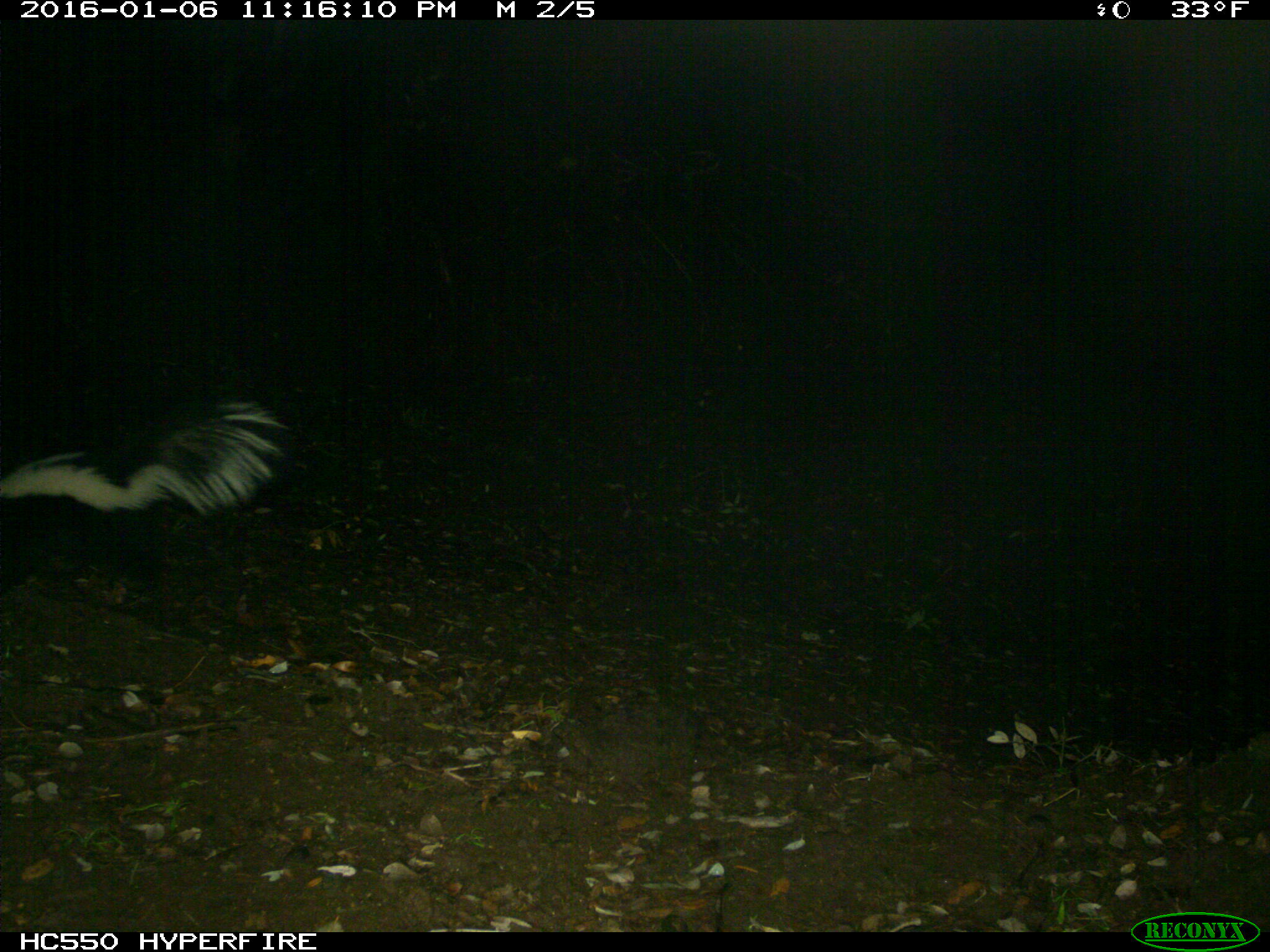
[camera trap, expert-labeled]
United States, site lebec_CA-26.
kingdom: Animalia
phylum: Chordata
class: Mammalia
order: Carnivora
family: Mephitidae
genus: Mephitis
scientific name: Mephitis mephitis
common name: striped skunk